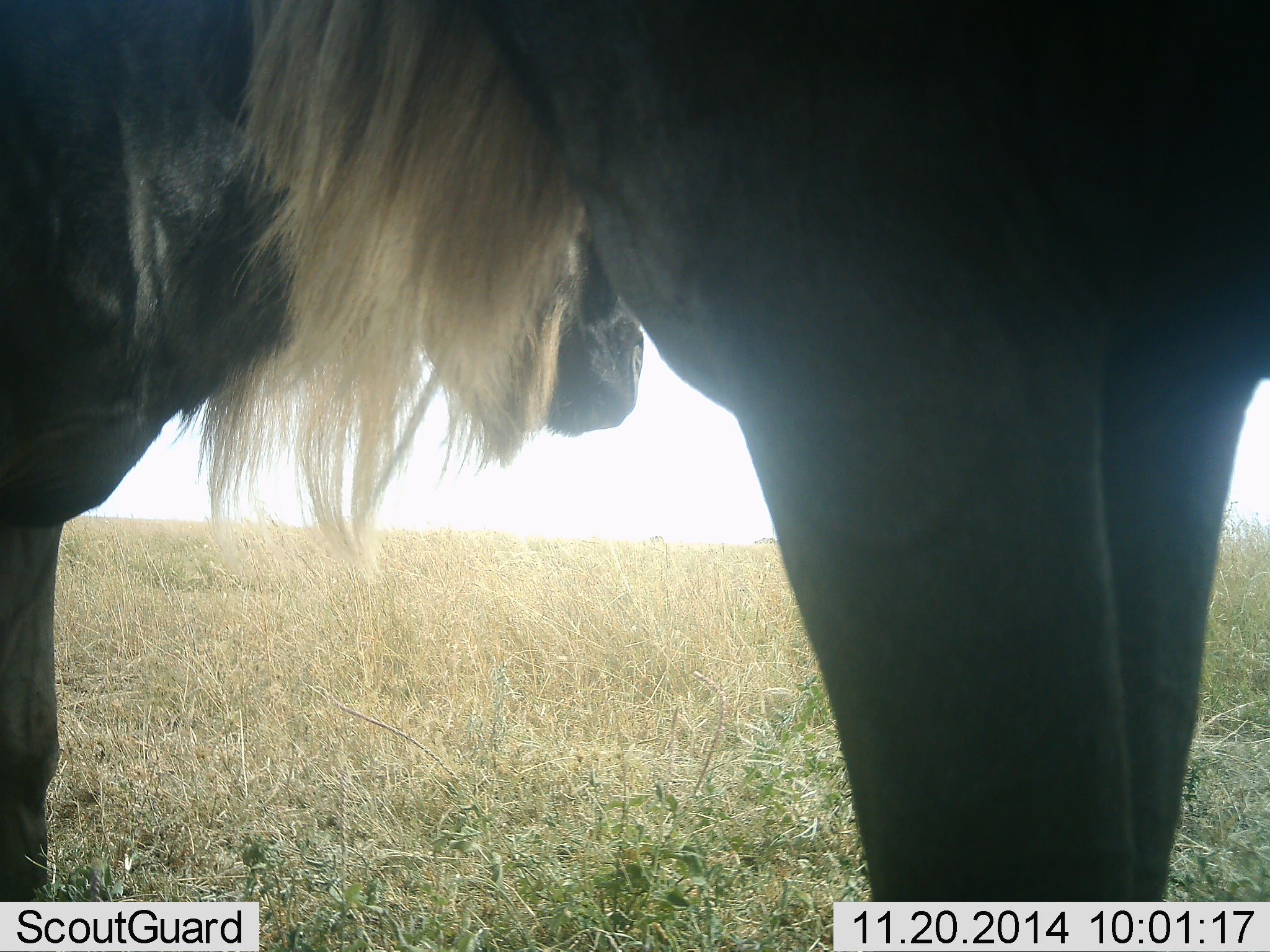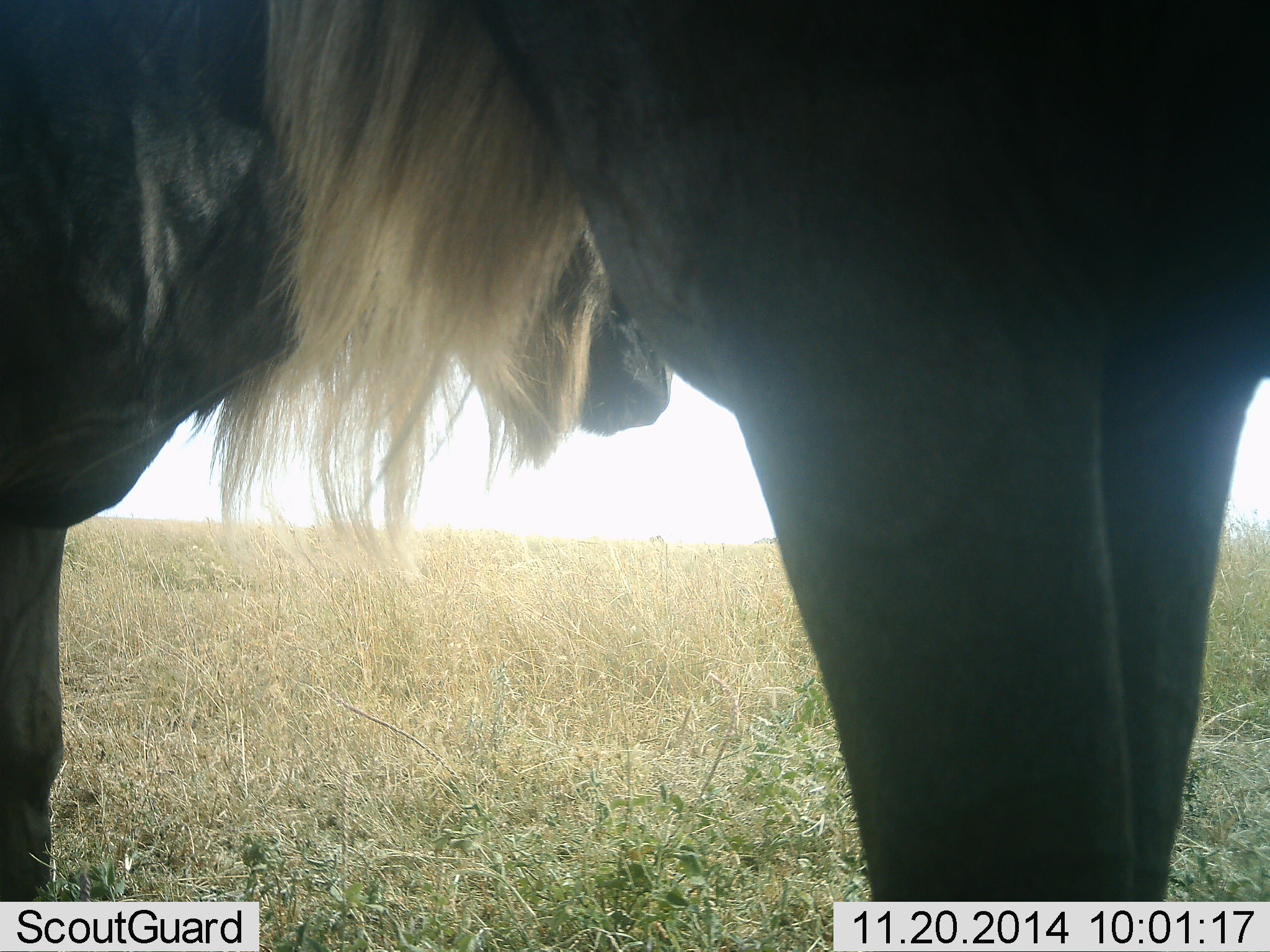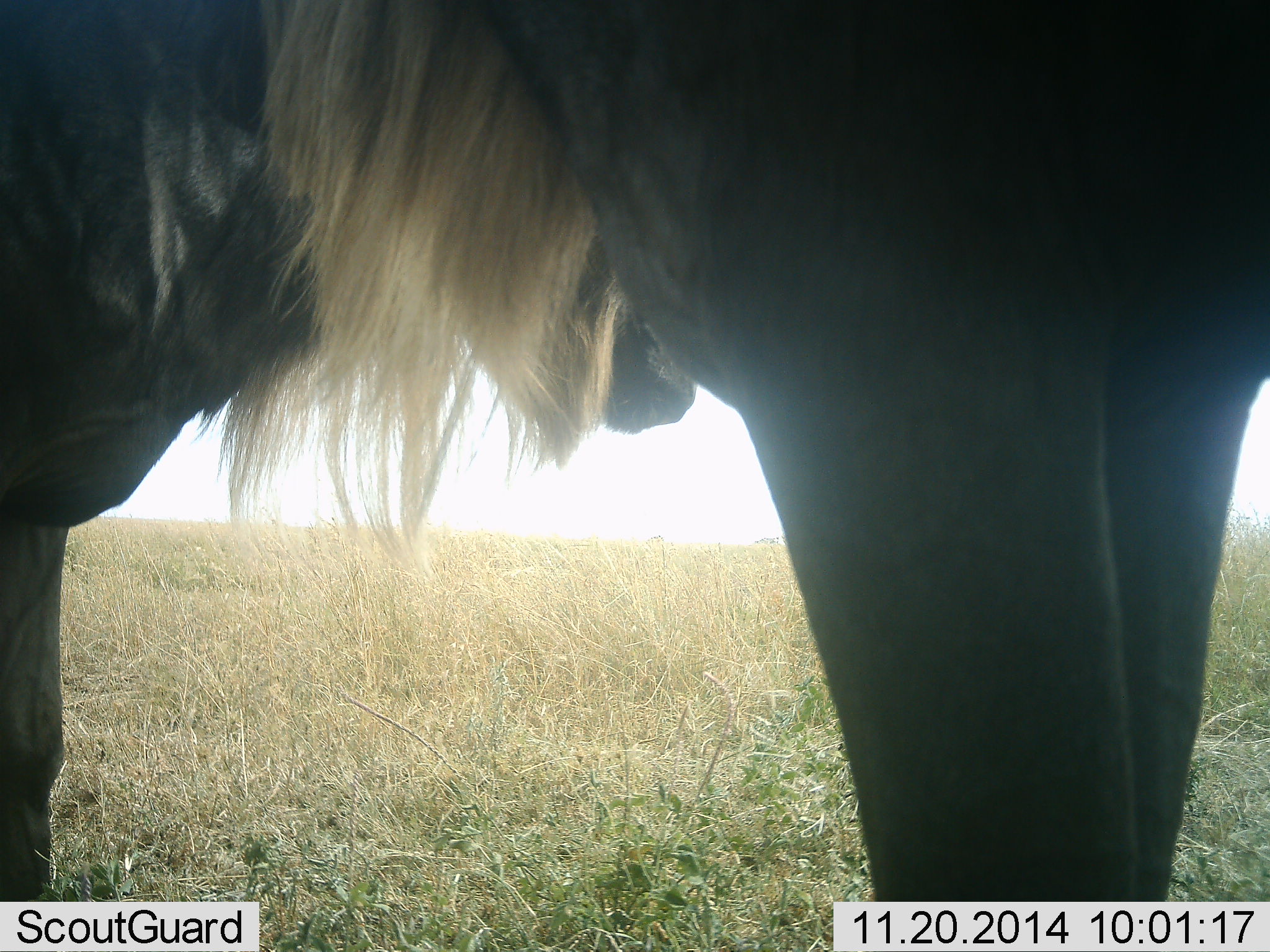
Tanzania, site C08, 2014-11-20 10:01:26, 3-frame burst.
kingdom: Animalia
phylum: Chordata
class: Mammalia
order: Artiodactyla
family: Bovidae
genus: Connochaetes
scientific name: Connochaetes taurinus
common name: blue wildebeest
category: wildebeest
Wildebeest (blue wildebeest) (Connochaetes taurinus), count 2. Behavior (volunteer vote fractions): standing 100%, resting 10%, moving 0%, interacting 0%. Young present (vote fraction): 0%. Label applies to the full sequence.